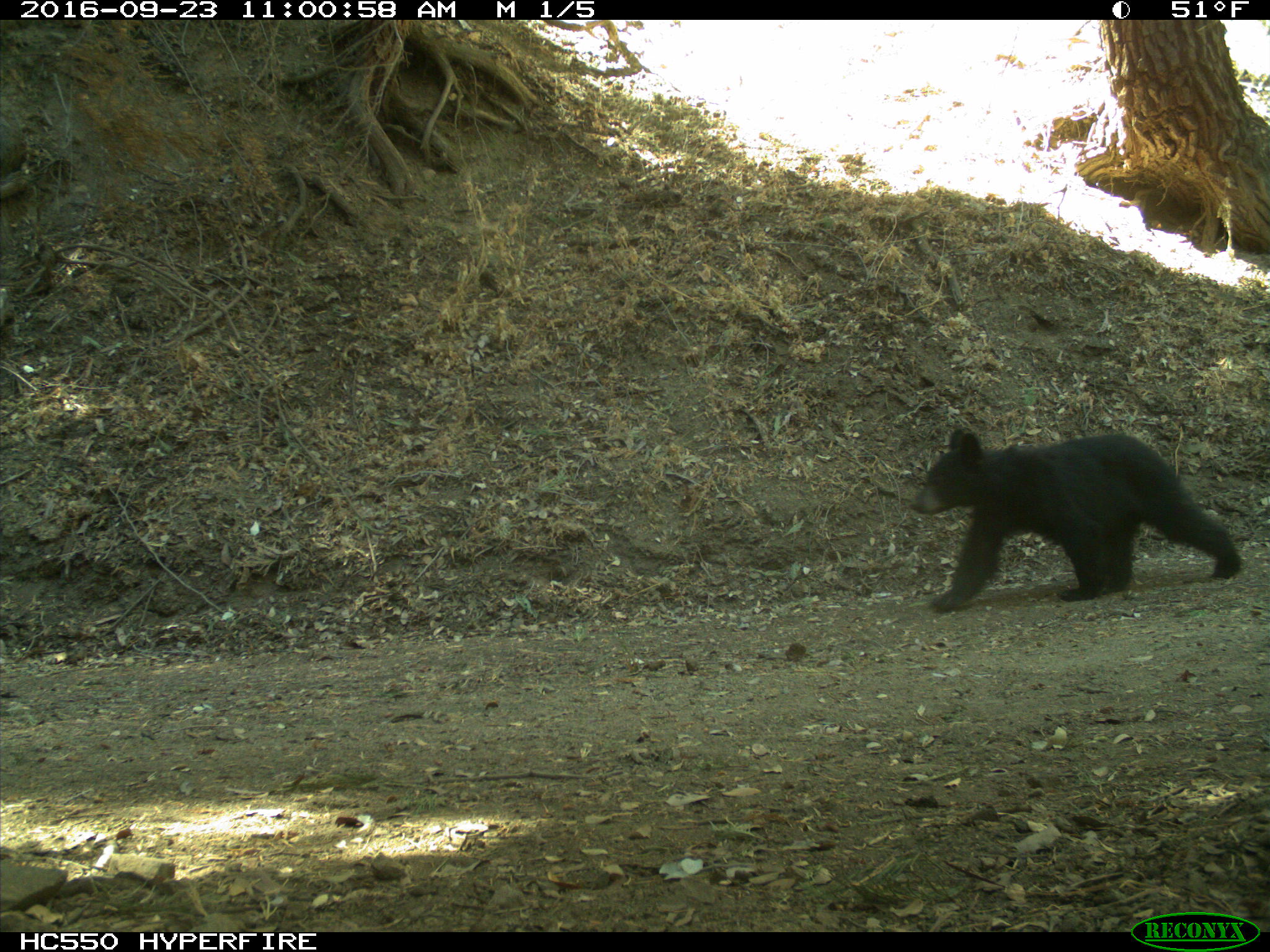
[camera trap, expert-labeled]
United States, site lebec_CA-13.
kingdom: Animalia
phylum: Chordata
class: Mammalia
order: Carnivora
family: Ursidae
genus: Ursus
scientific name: Ursus americanus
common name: american black bear